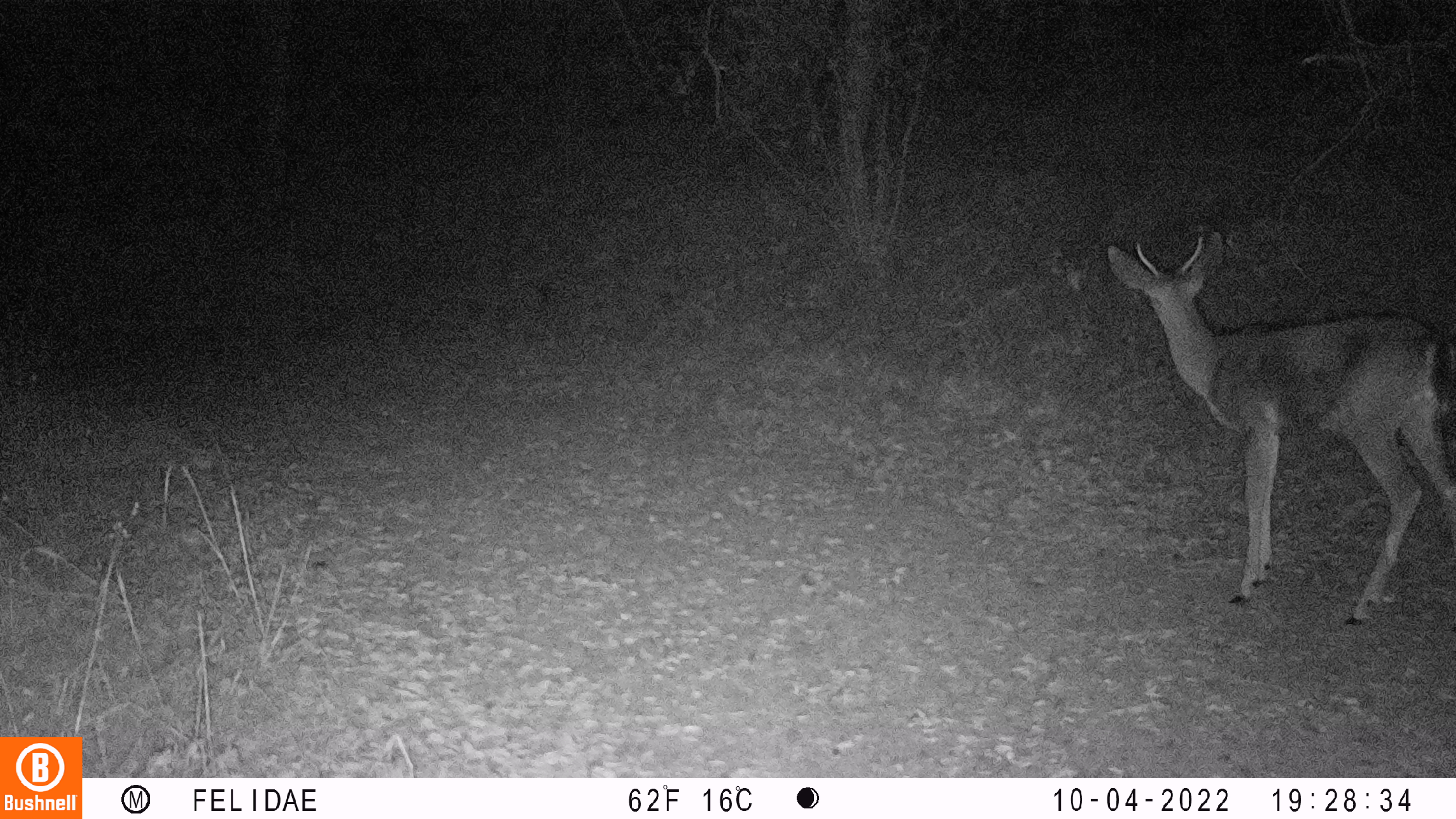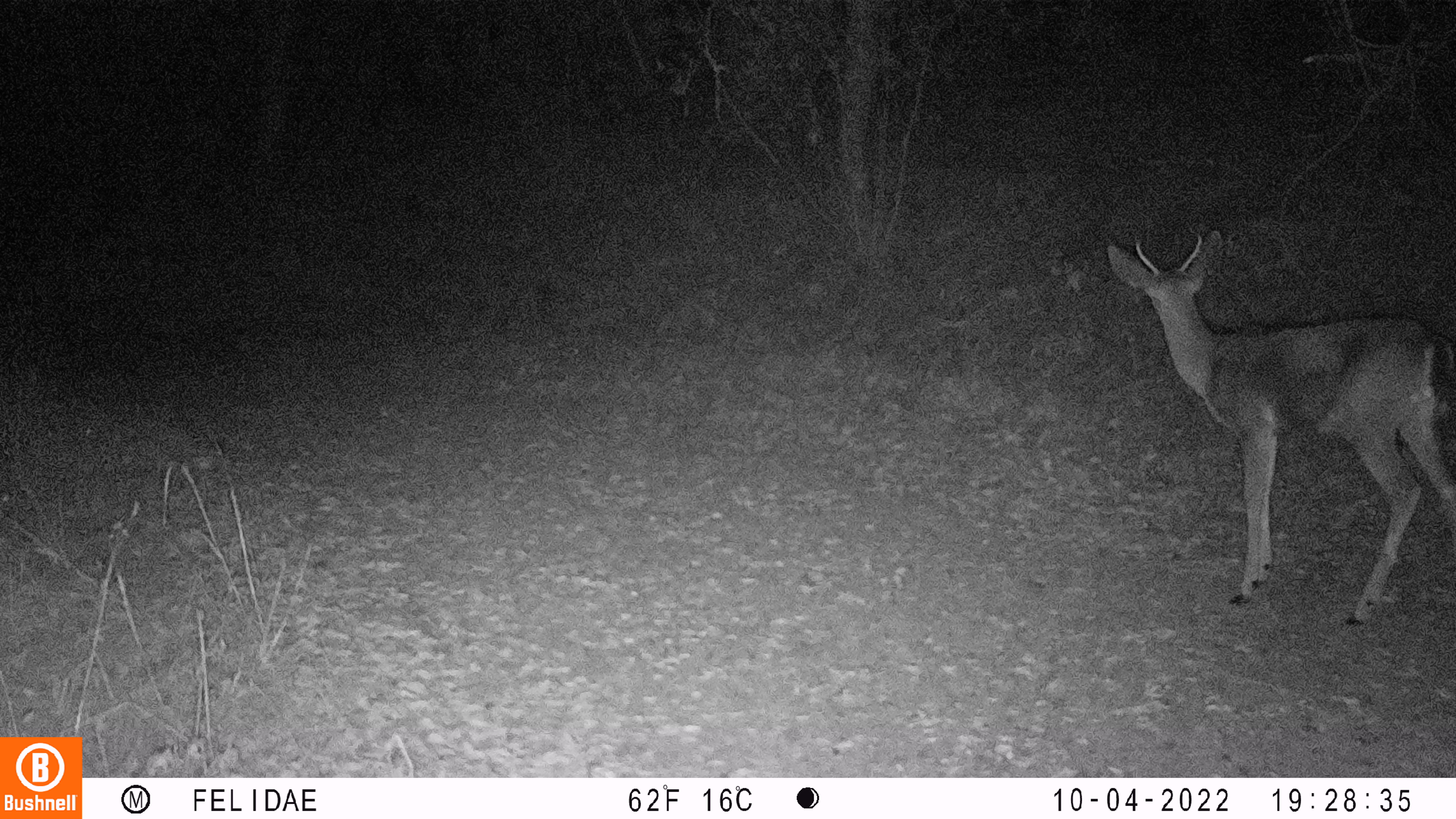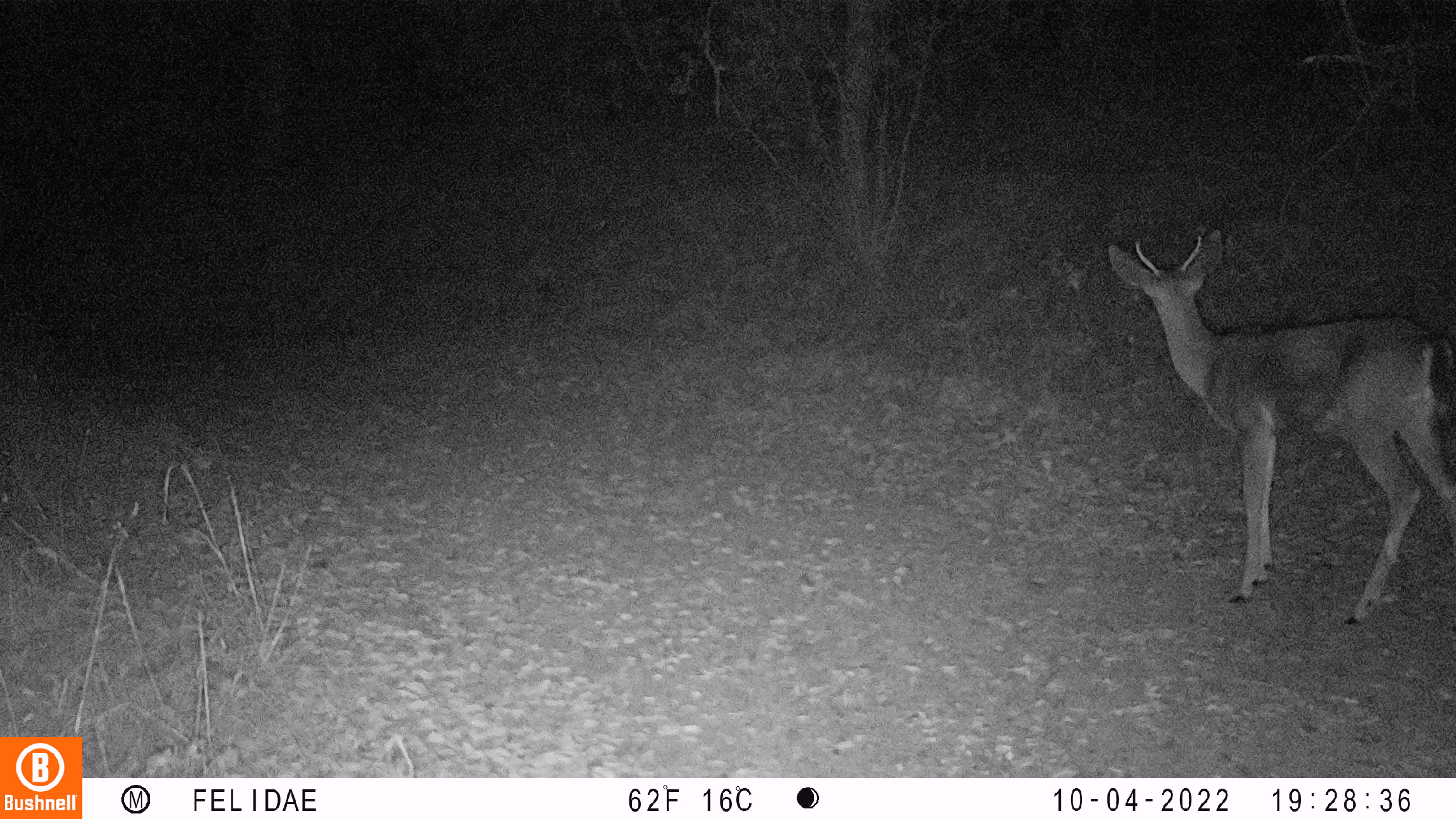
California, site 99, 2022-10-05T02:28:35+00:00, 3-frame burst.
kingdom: Animalia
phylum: Chordata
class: Mammalia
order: Artiodactyla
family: Cervidae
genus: Odocoileus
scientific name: Odocoileus hemionus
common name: mule deer